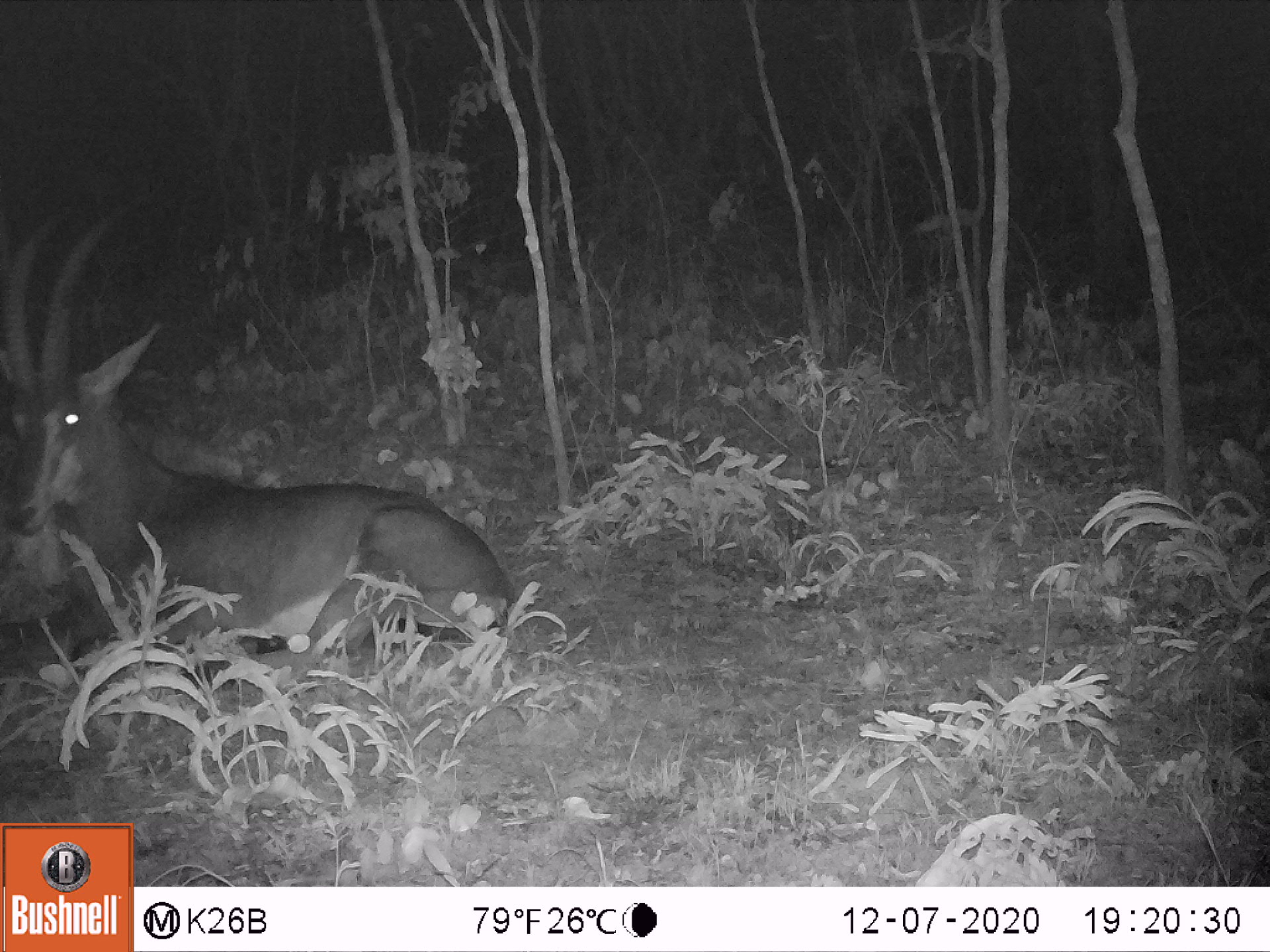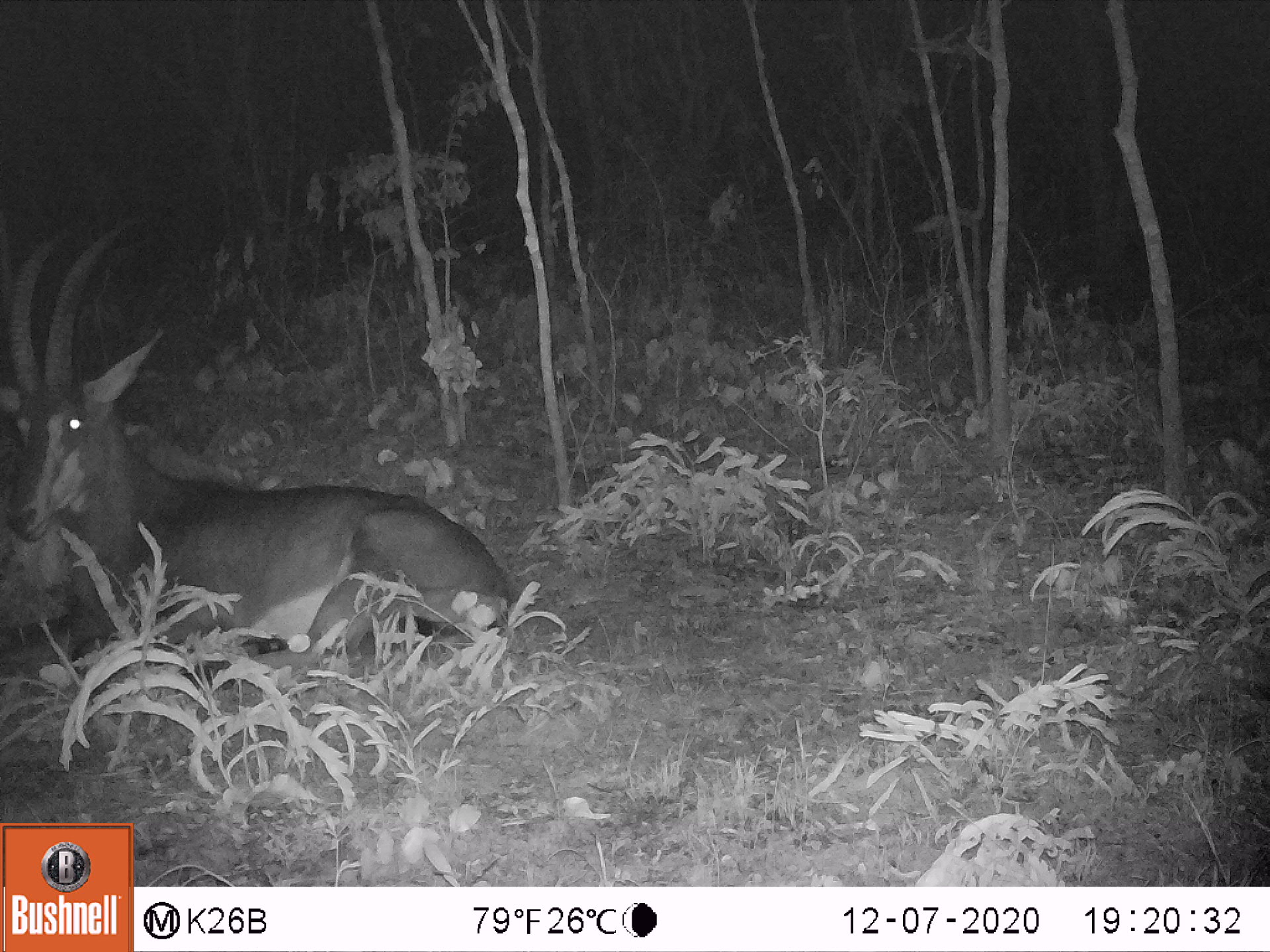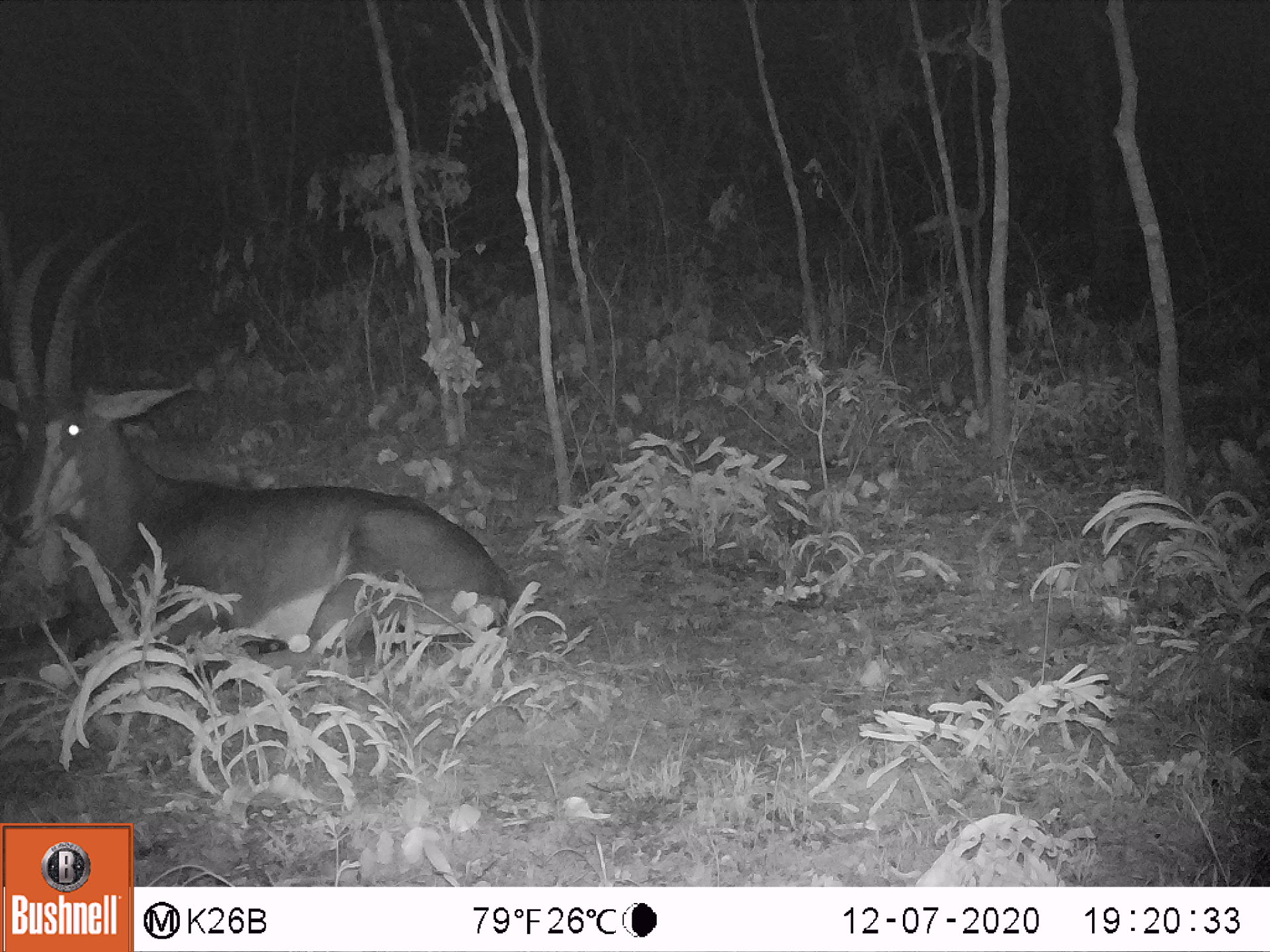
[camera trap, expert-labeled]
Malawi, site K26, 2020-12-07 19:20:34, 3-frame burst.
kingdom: Animalia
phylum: Chordata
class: Mammalia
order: Artiodactyla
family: Bovidae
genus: Hippotragus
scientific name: Hippotragus niger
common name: sable antelope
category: sable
Sable (sable antelope) (Hippotragus niger), count 1.